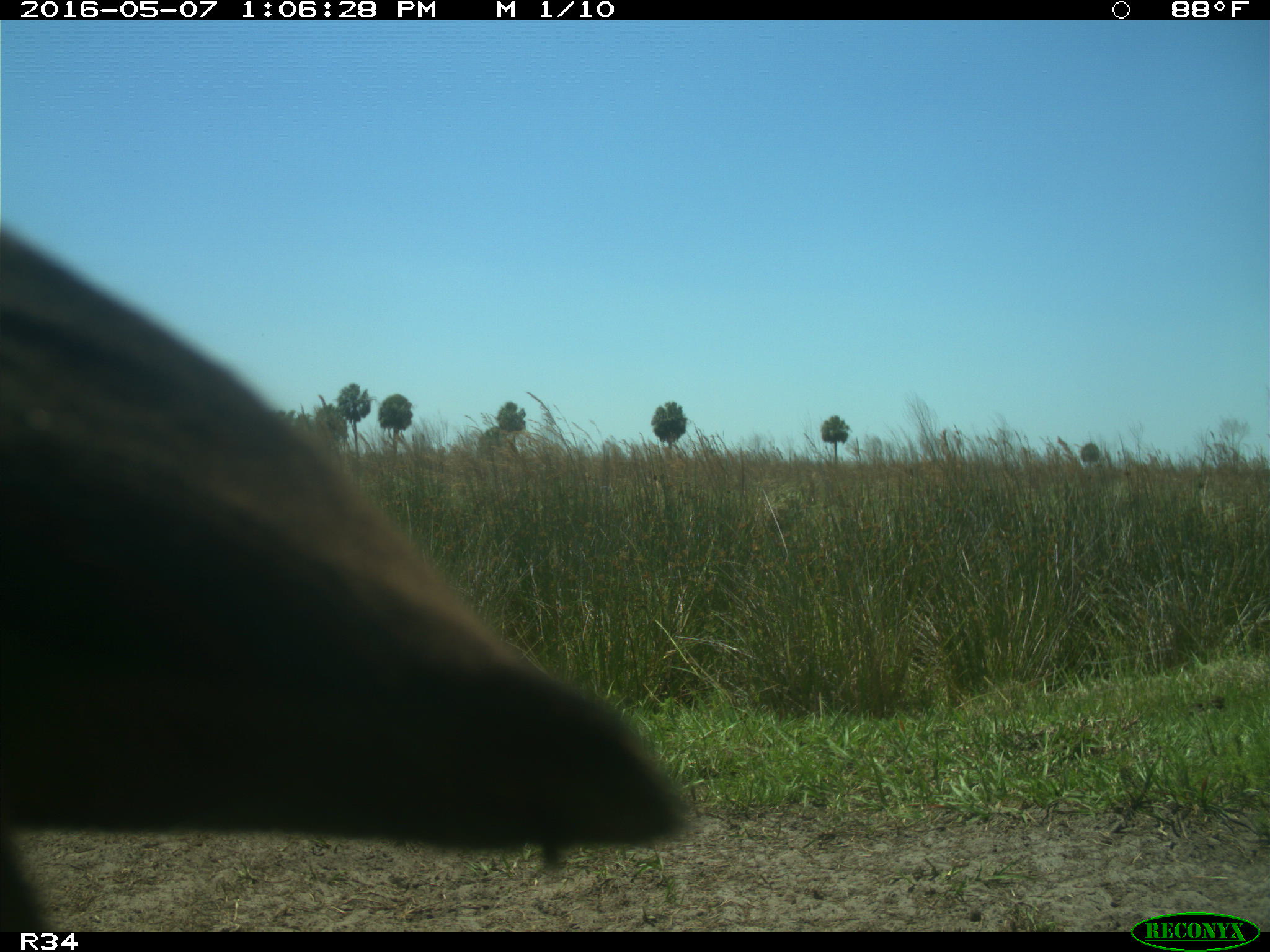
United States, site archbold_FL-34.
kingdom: Animalia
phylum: Chordata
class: Mammalia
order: Artiodactyla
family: Bovidae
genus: Bos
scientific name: Bos taurus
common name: domestic cow